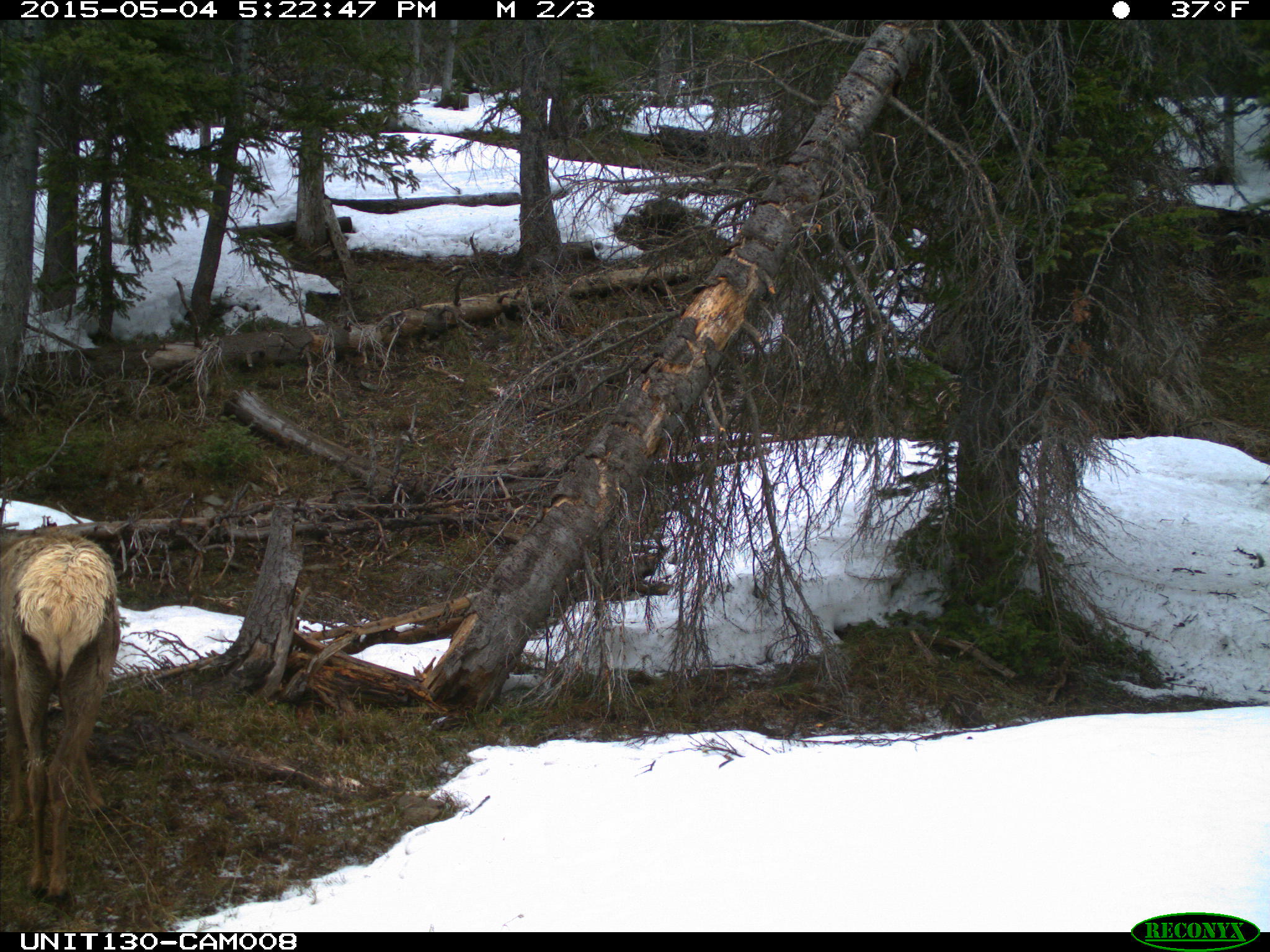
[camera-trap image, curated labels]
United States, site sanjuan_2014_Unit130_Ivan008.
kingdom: Animalia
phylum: Chordata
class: Mammalia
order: Artiodactyla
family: Cervidae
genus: Cervus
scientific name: Cervus elaphus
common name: red deer